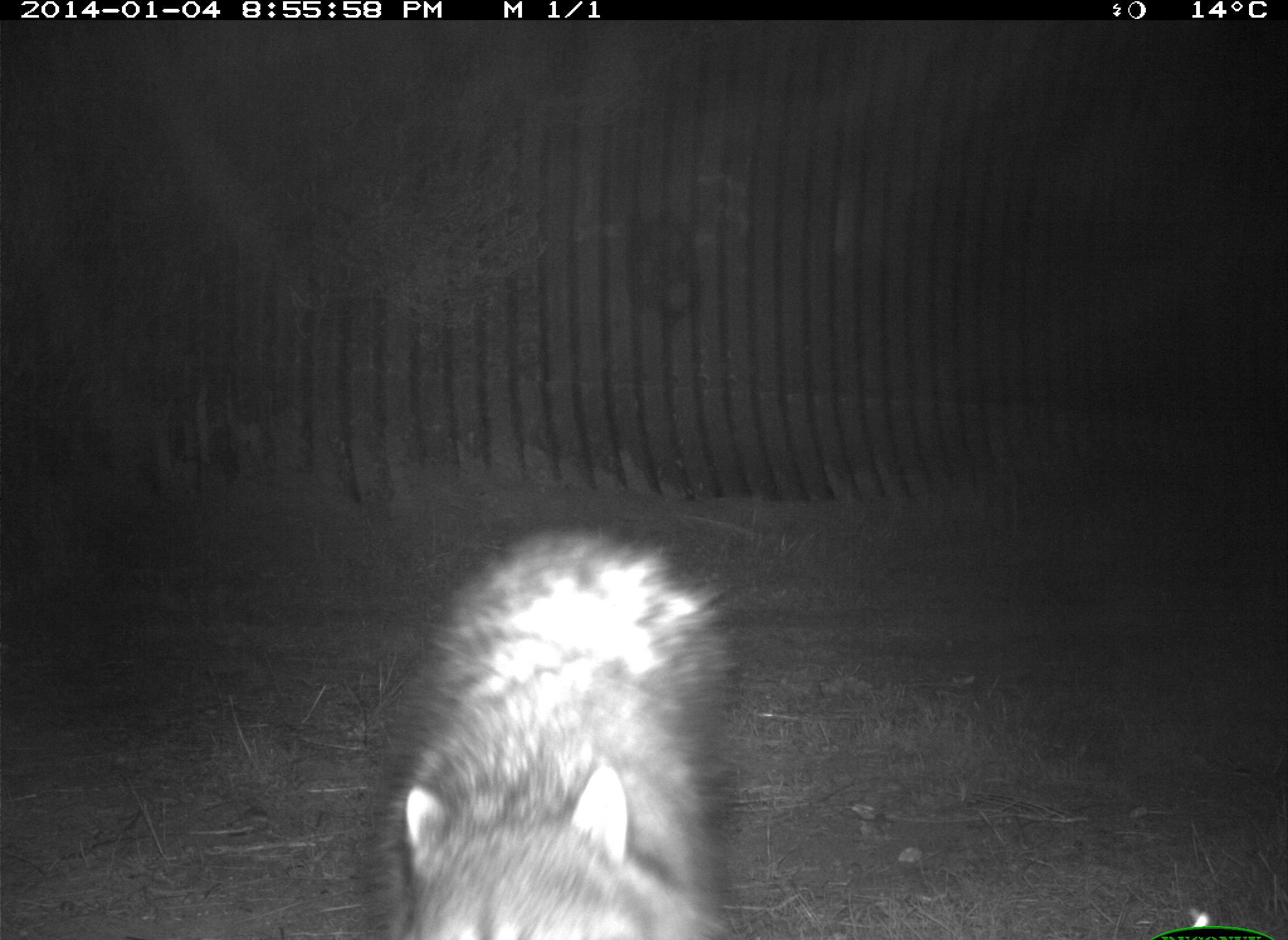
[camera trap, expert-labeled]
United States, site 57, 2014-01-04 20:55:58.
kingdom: Animalia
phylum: Chordata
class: Mammalia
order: Carnivora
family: Procyonidae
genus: Procyon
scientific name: Procyon lotor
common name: raccoon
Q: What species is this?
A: Raccoon (Procyon lotor).